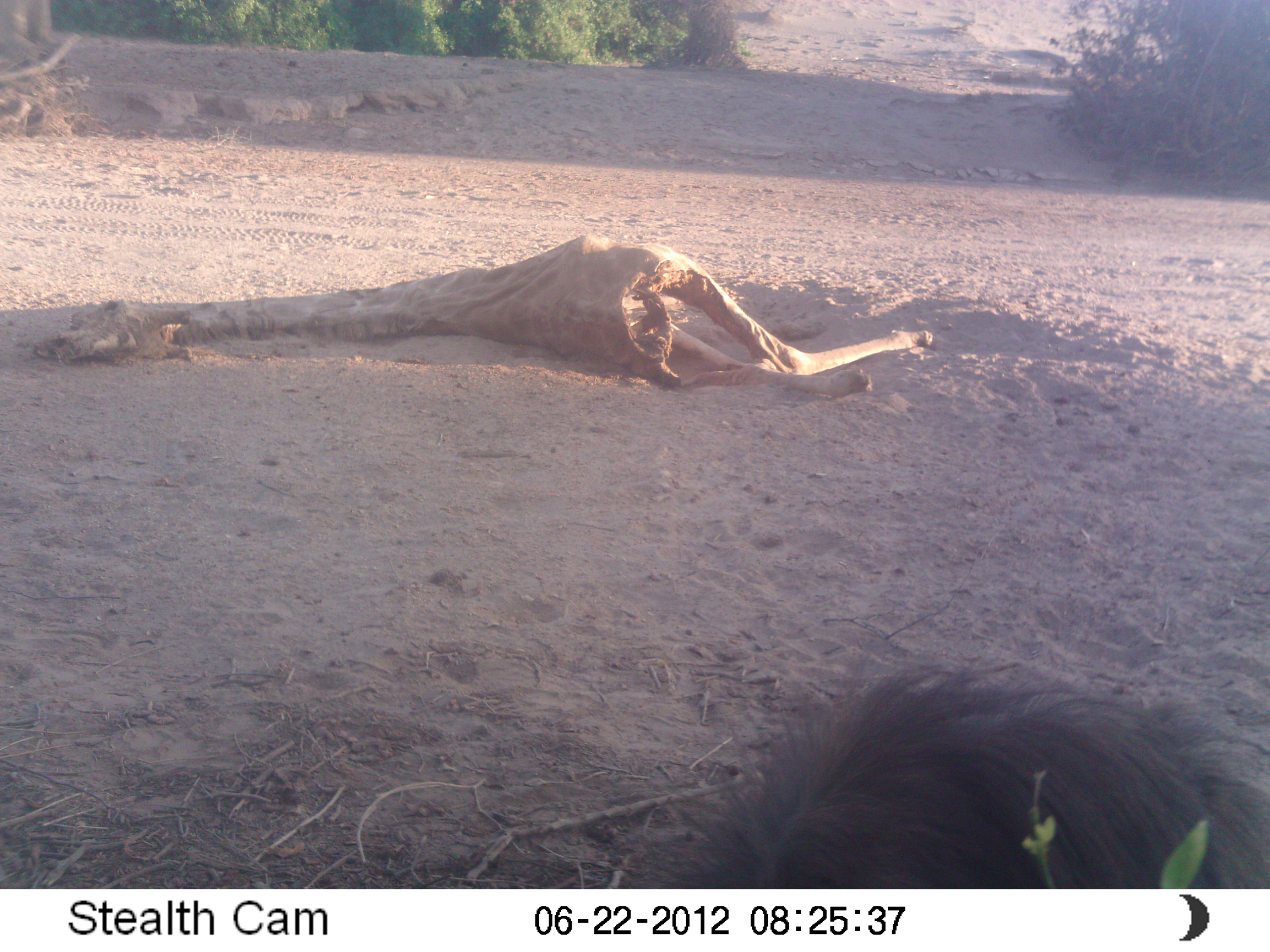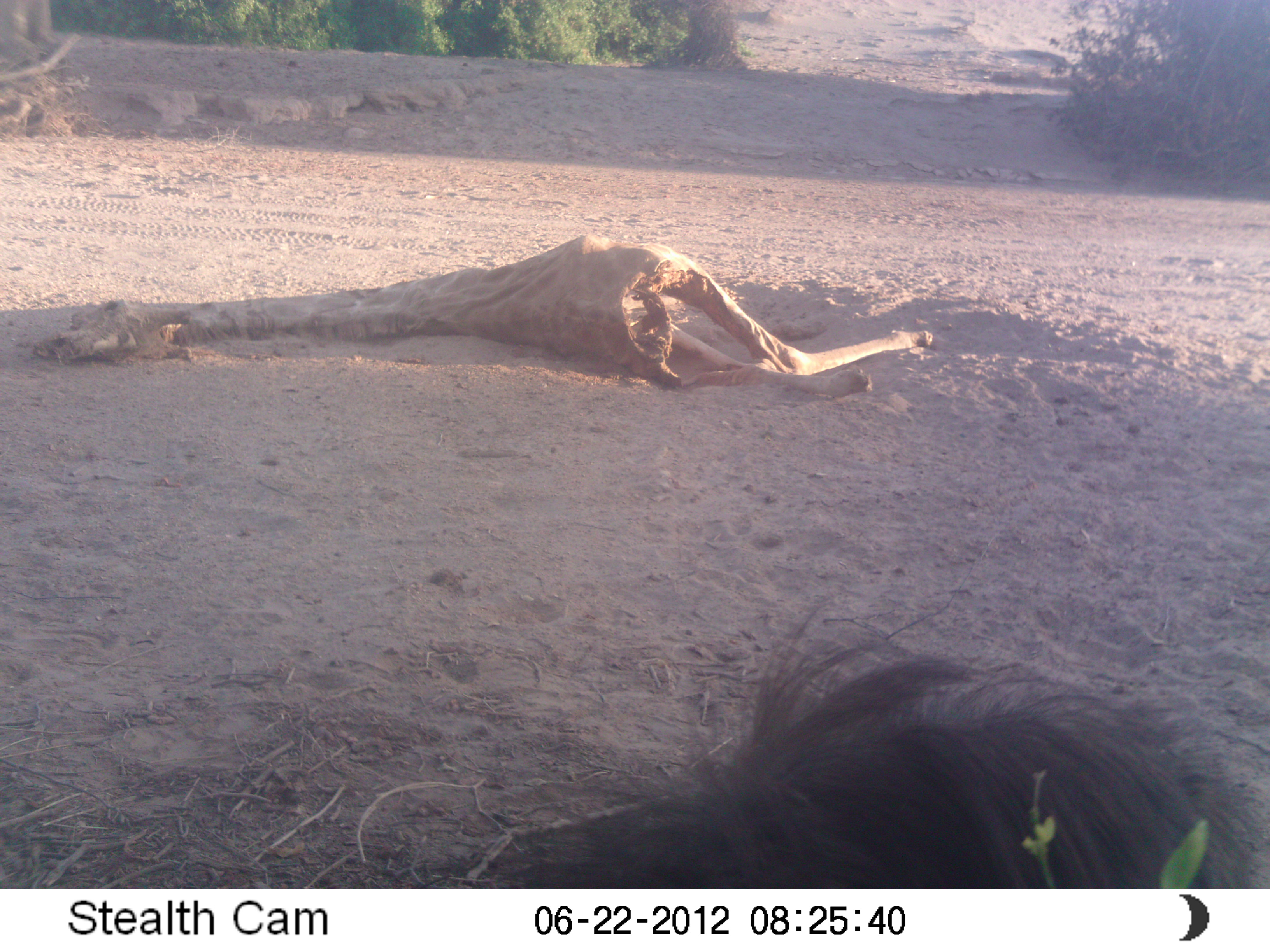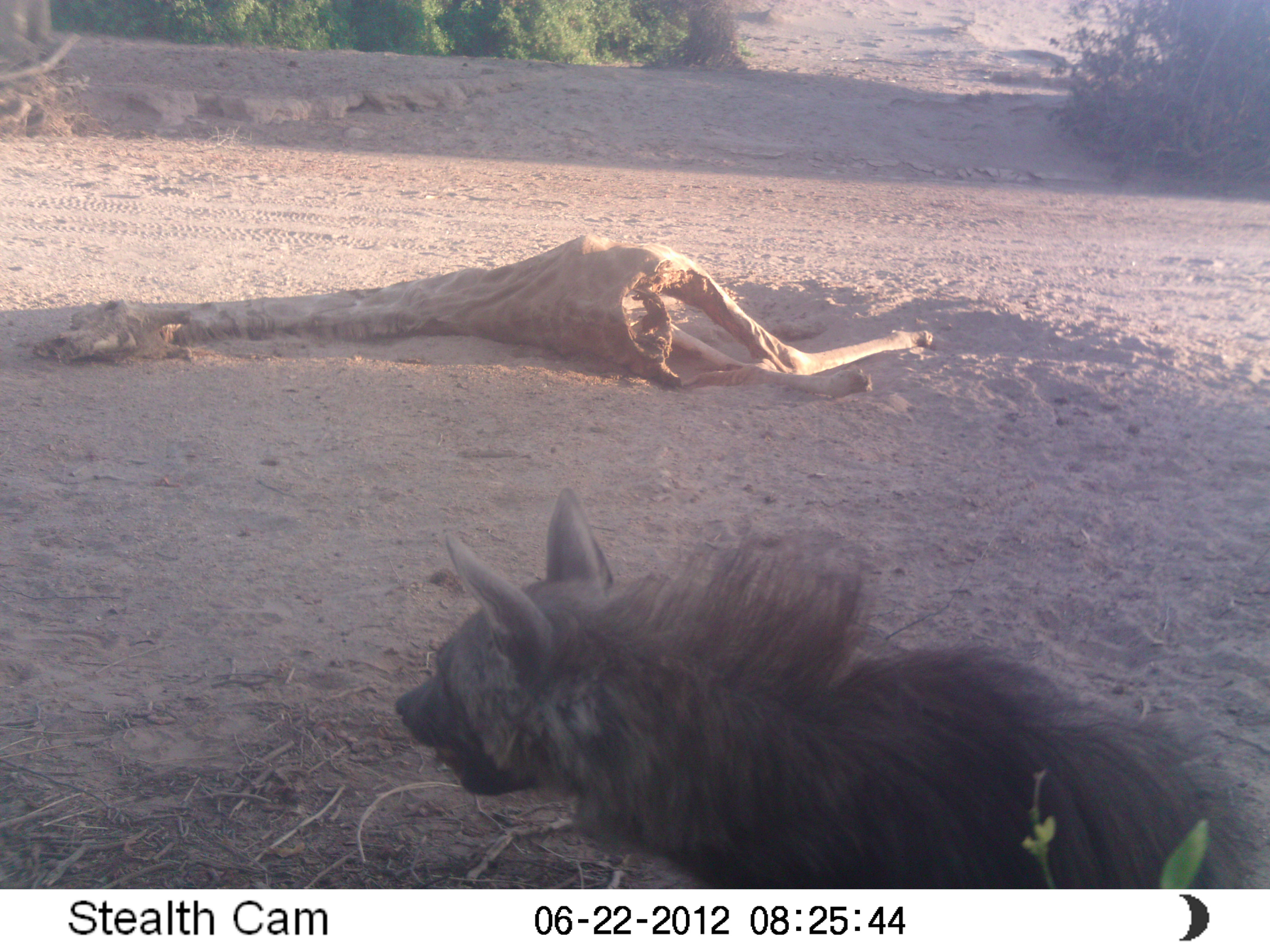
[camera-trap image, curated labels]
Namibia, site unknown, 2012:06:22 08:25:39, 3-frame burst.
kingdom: Animalia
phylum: Chordata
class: Mammalia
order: Carnivora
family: Hyaenidae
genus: Parahyaena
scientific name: Parahyaena brunnea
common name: brown hyena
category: hyaena brunnea